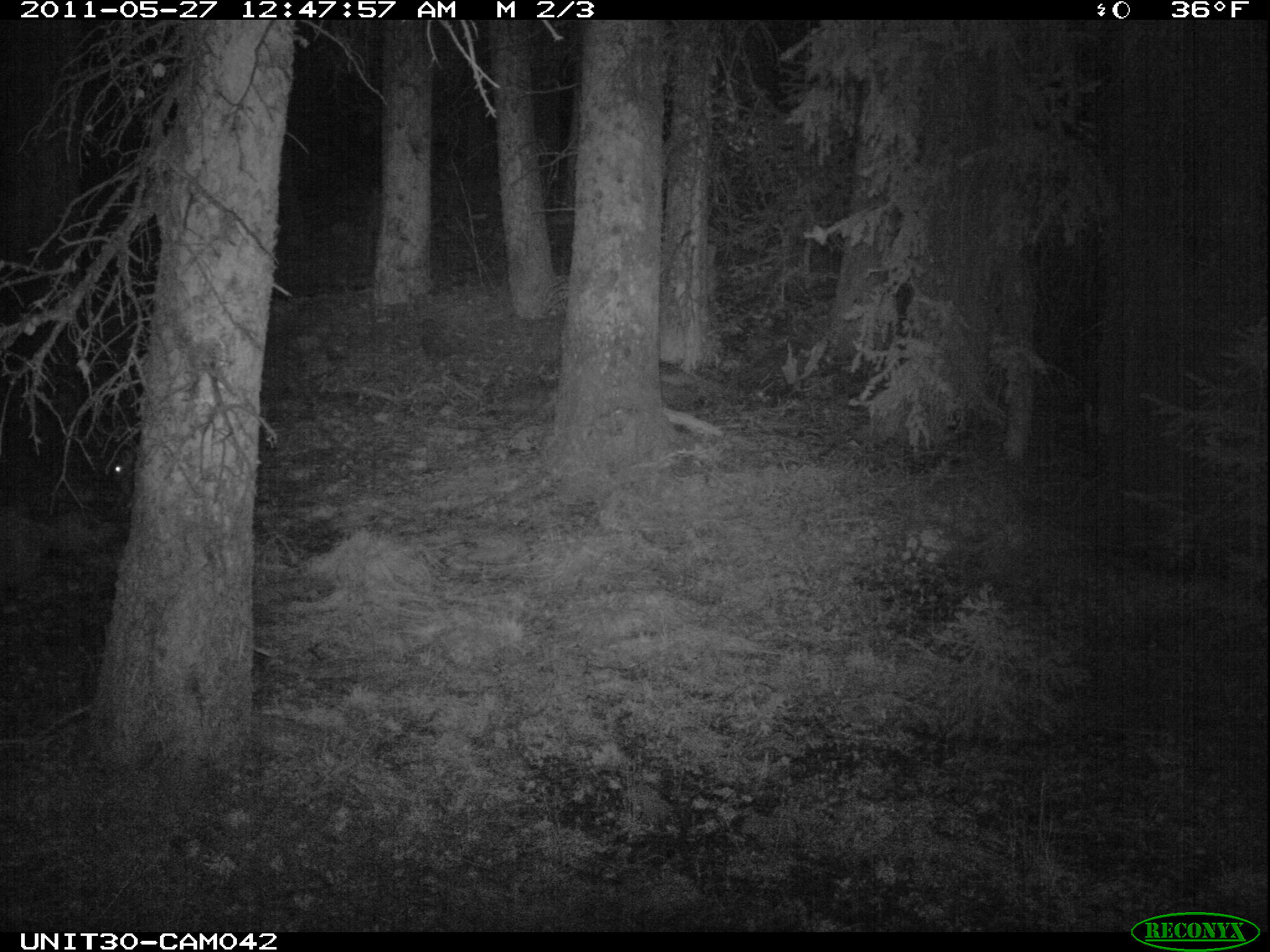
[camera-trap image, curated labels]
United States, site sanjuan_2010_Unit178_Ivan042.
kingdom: Animalia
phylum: Chordata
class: Mammalia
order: Lagomorpha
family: Leporidae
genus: Lepus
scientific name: Lepus americanus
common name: snowshoe hare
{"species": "Lepus americanus (snowshoe hare)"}